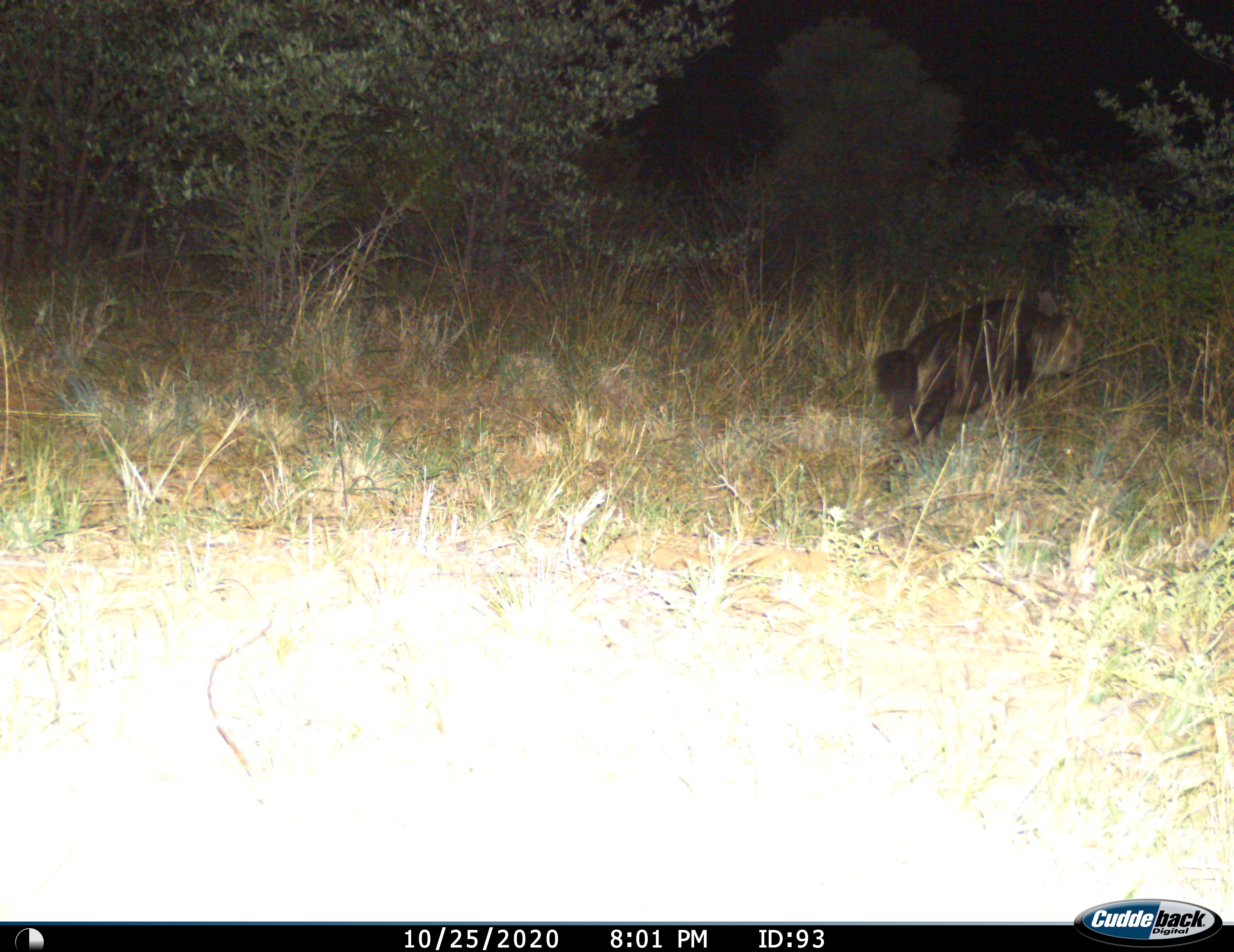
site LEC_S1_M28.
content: unidentified animal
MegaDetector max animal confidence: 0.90